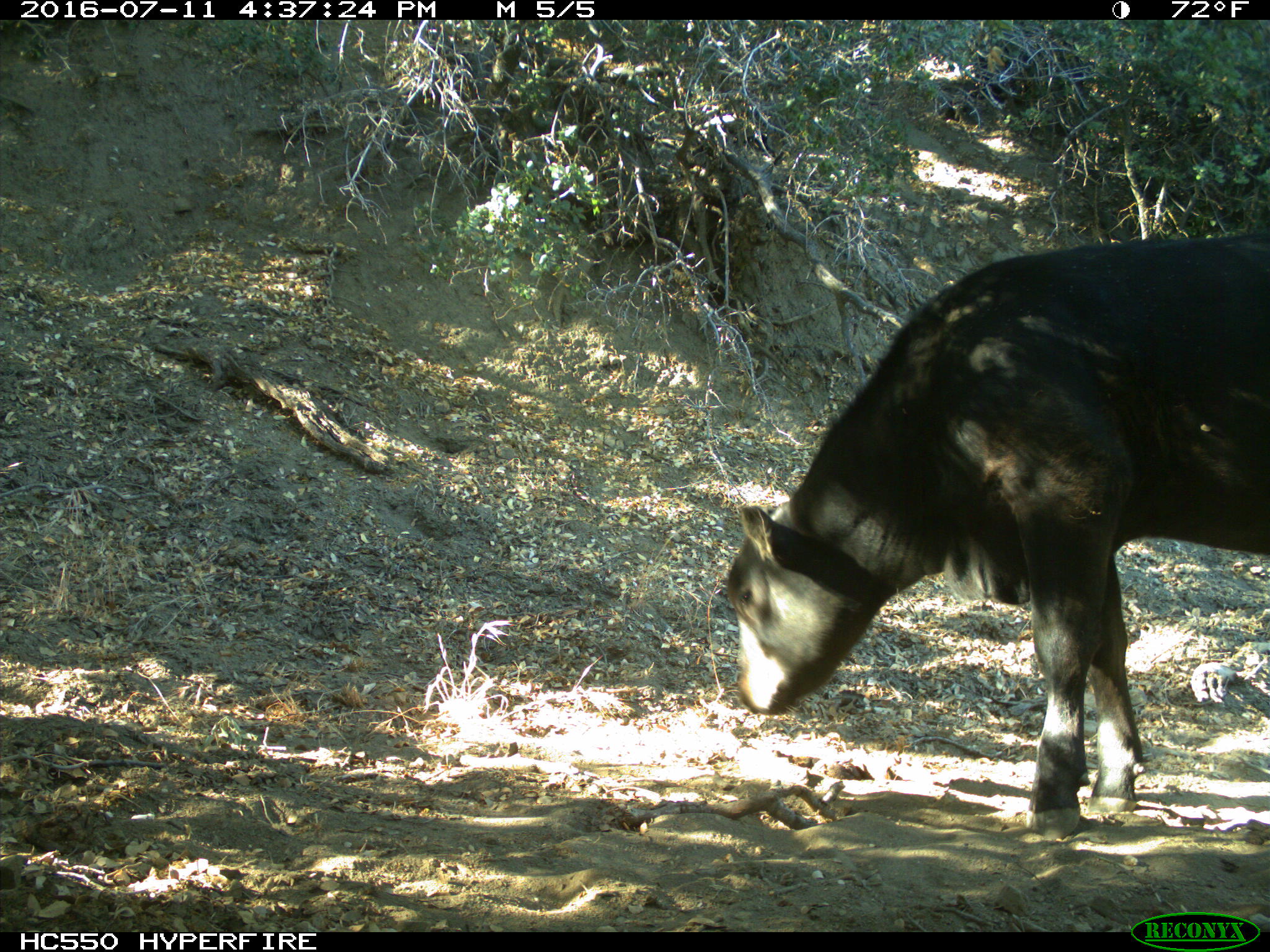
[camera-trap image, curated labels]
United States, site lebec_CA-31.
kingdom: Animalia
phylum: Chordata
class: Mammalia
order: Artiodactyla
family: Bovidae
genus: Bos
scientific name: Bos taurus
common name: domestic cow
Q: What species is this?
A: Bos taurus (domestic cow).